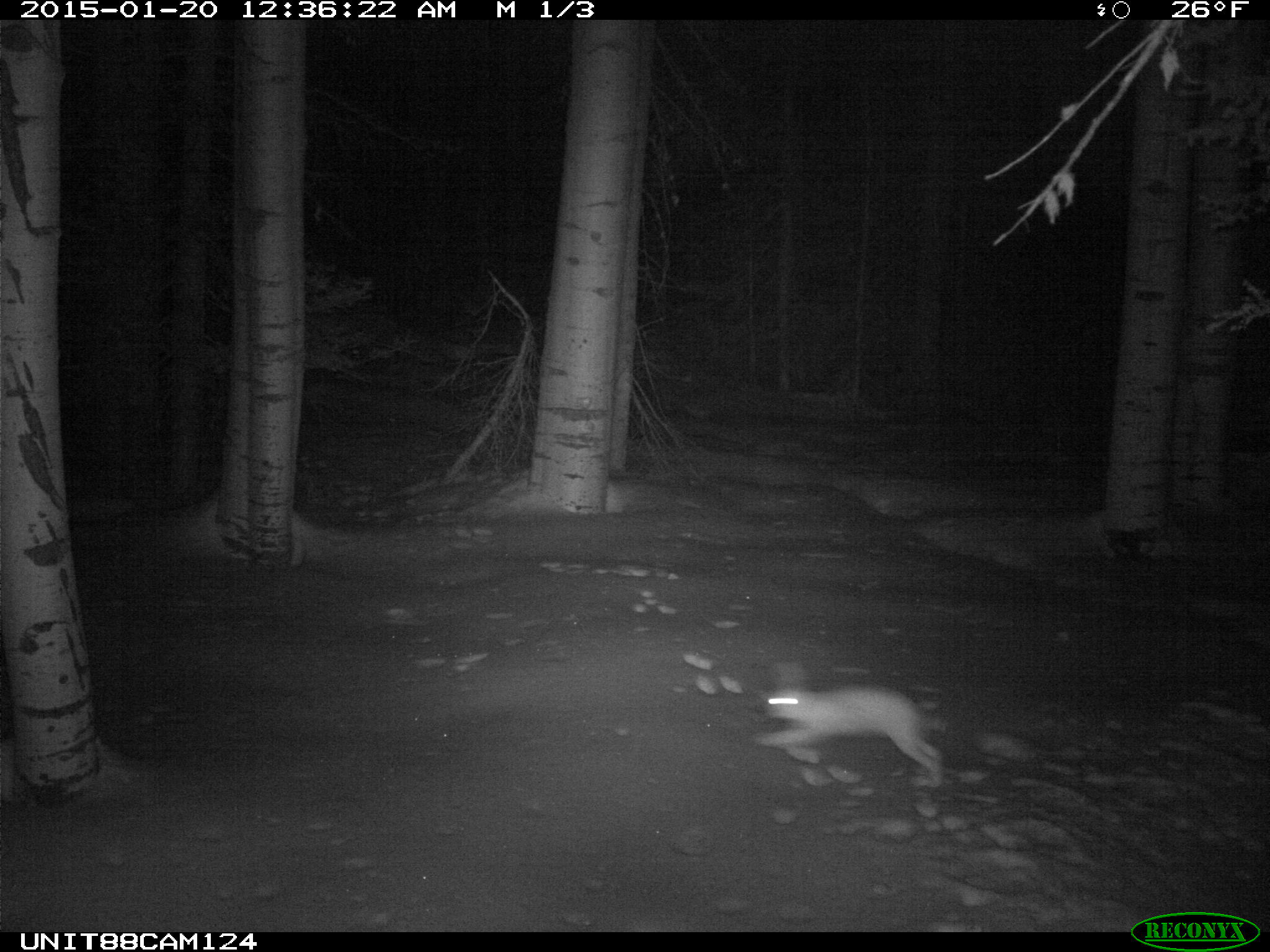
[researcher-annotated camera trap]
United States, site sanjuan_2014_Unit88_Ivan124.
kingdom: Animalia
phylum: Chordata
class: Mammalia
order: Lagomorpha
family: Leporidae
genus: Lepus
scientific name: Lepus americanus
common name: snowshoe hare